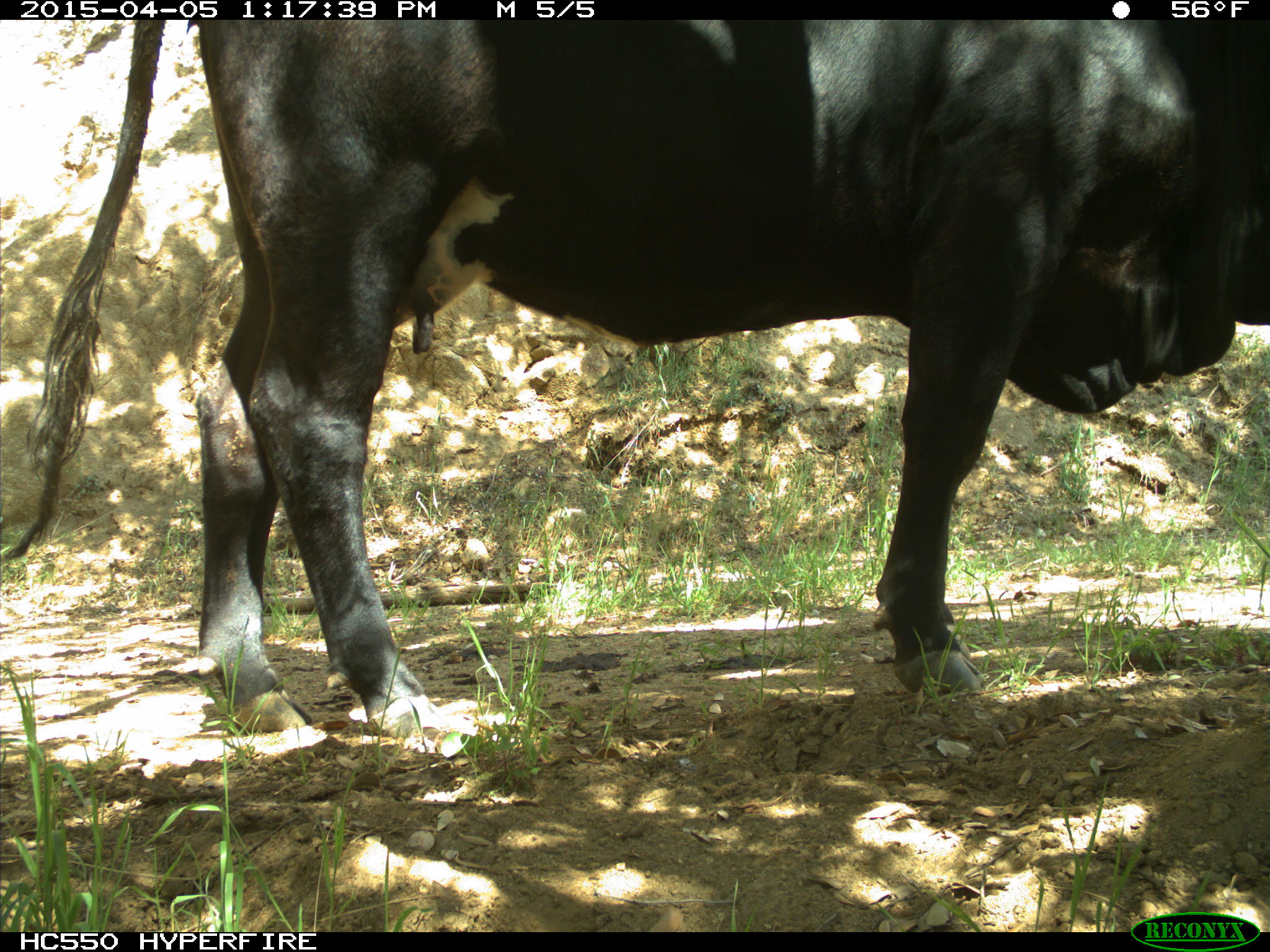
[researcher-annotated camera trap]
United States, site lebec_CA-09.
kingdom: Animalia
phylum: Chordata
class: Mammalia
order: Artiodactyla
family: Bovidae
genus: Bos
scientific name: Bos taurus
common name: domestic cow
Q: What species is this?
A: Bos taurus (domestic cow).